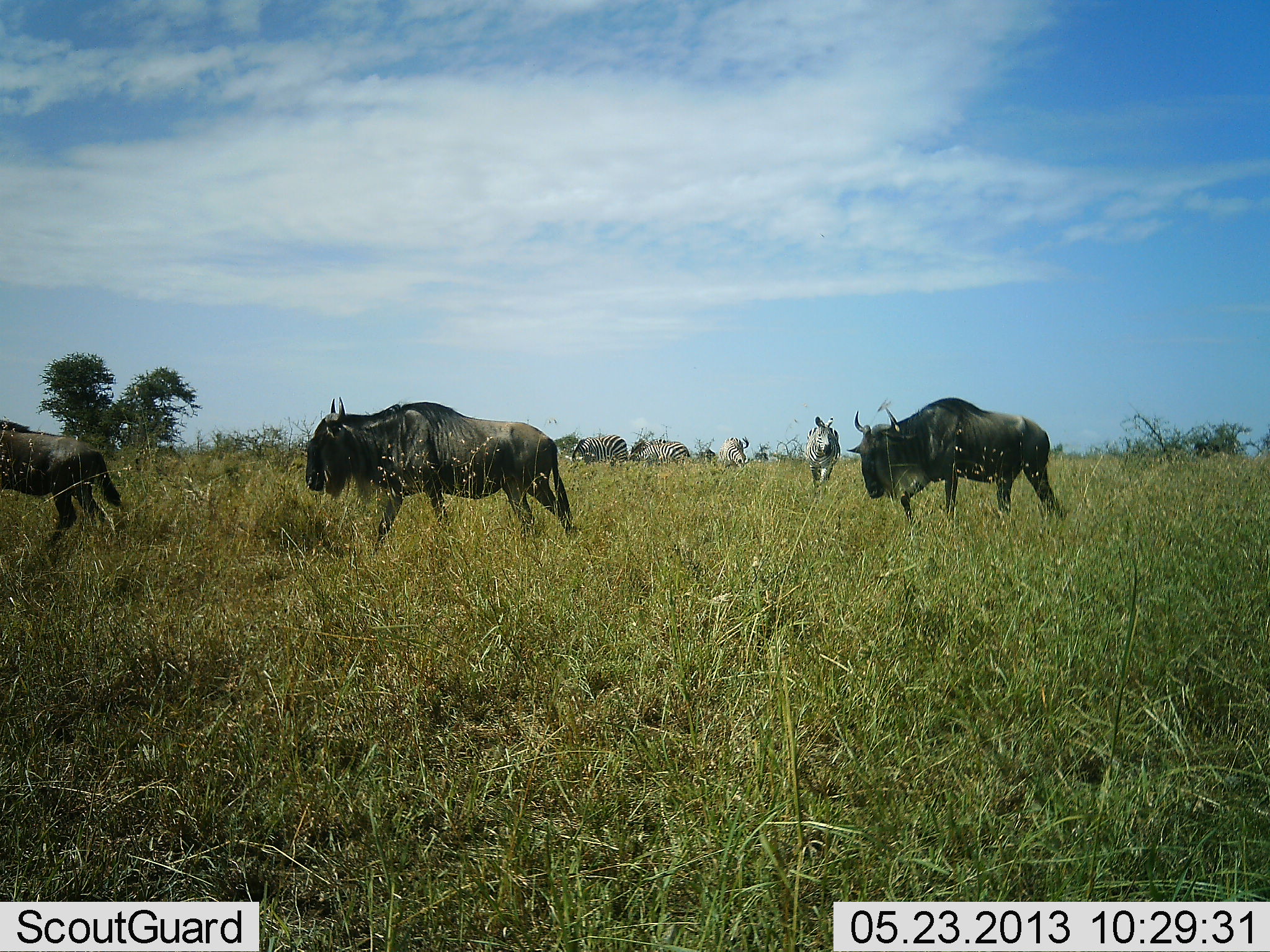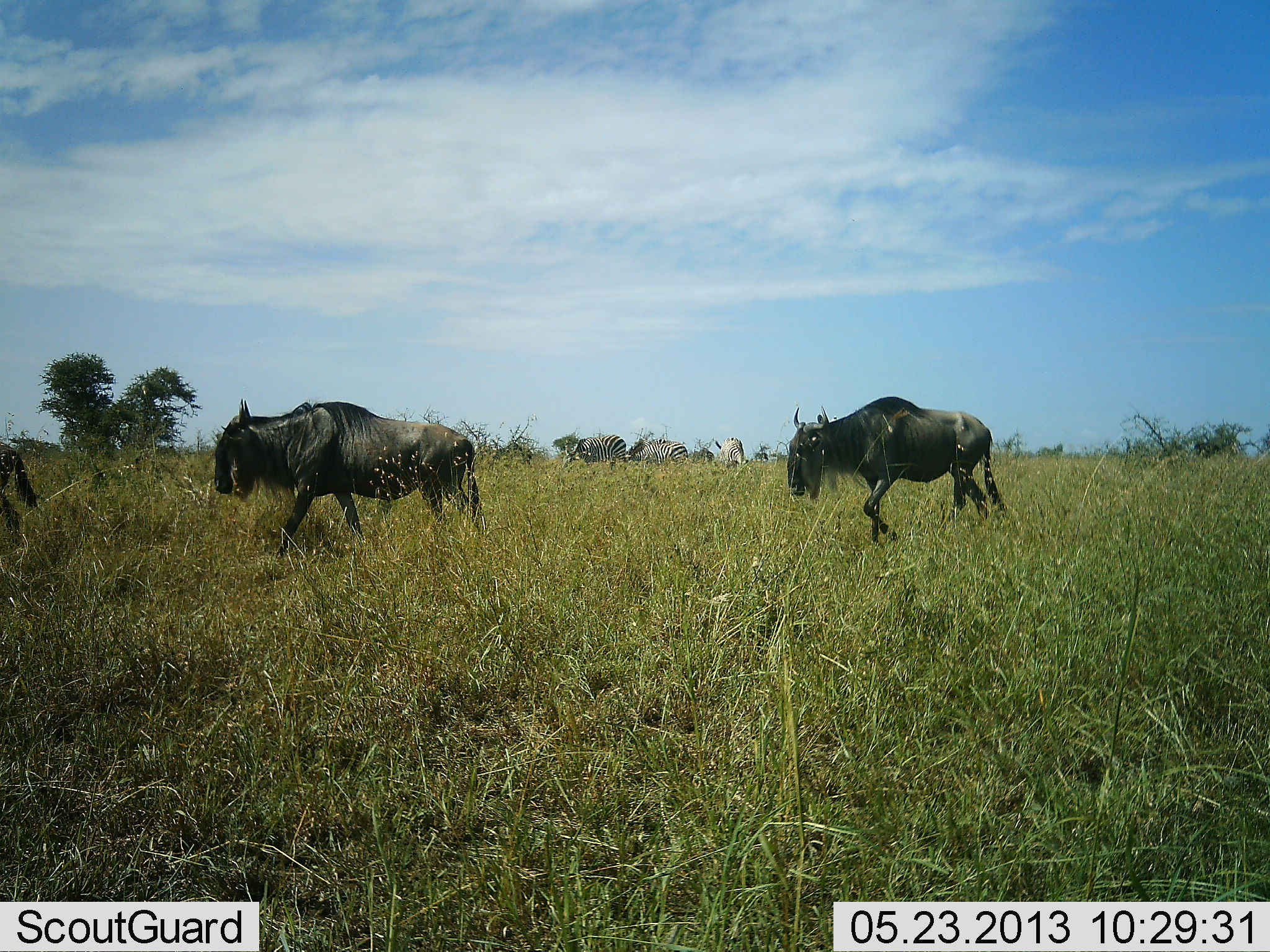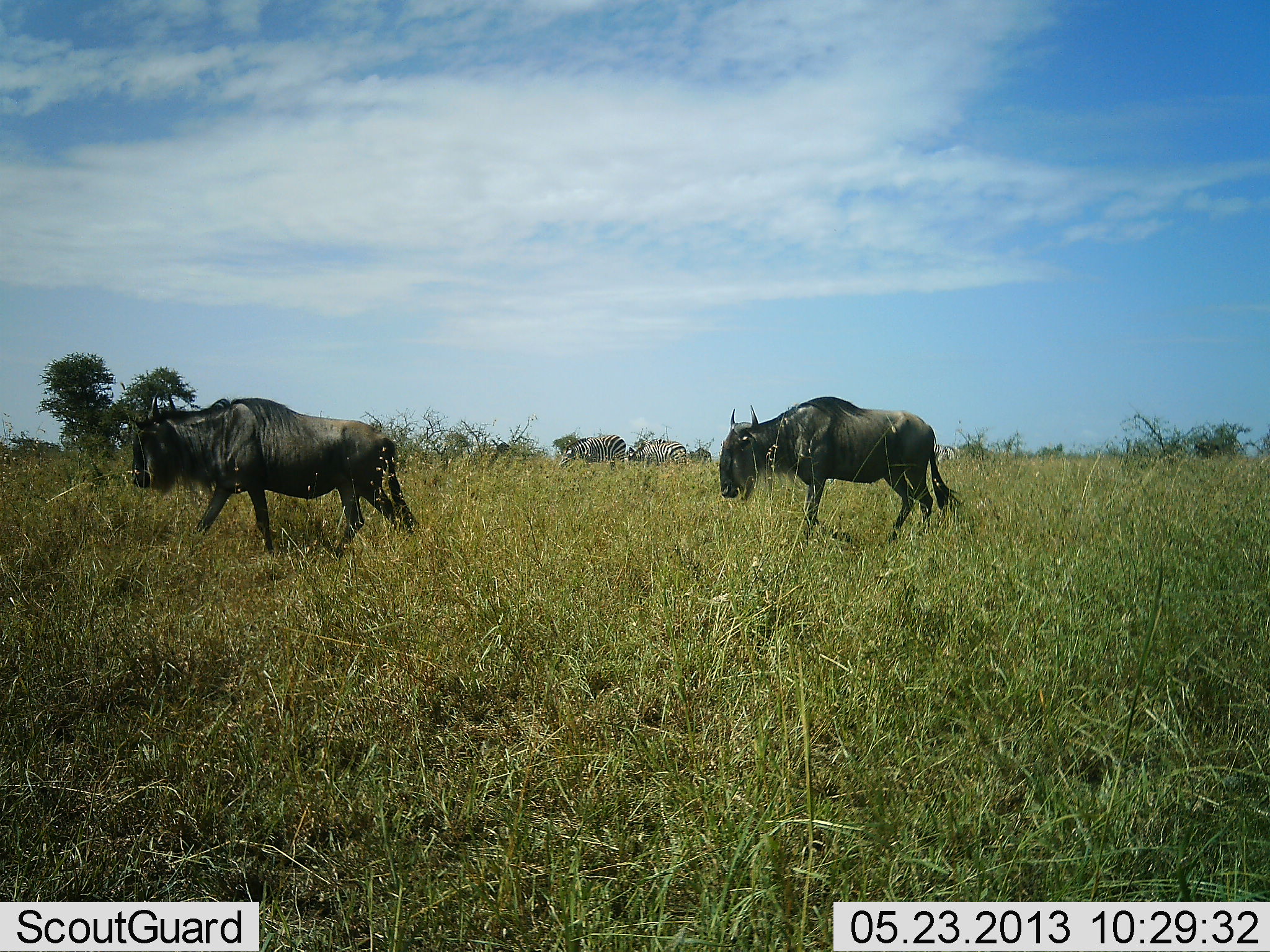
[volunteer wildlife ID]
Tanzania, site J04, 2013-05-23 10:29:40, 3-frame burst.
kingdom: Animalia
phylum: Chordata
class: Mammalia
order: Artiodactyla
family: Bovidae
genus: Connochaetes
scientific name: Connochaetes taurinus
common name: blue wildebeest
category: wildebeest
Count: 3.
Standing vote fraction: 4%.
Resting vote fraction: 0%.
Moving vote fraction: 100%.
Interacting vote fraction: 0%.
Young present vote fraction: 4%.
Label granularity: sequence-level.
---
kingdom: Animalia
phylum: Chordata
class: Mammalia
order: Perissodactyla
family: Equidae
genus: Equus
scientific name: Equus quagga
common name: plains zebra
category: zebra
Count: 4.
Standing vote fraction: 75%.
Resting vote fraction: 5%.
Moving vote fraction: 30%.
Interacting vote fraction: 0%.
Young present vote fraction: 0%.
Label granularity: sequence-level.